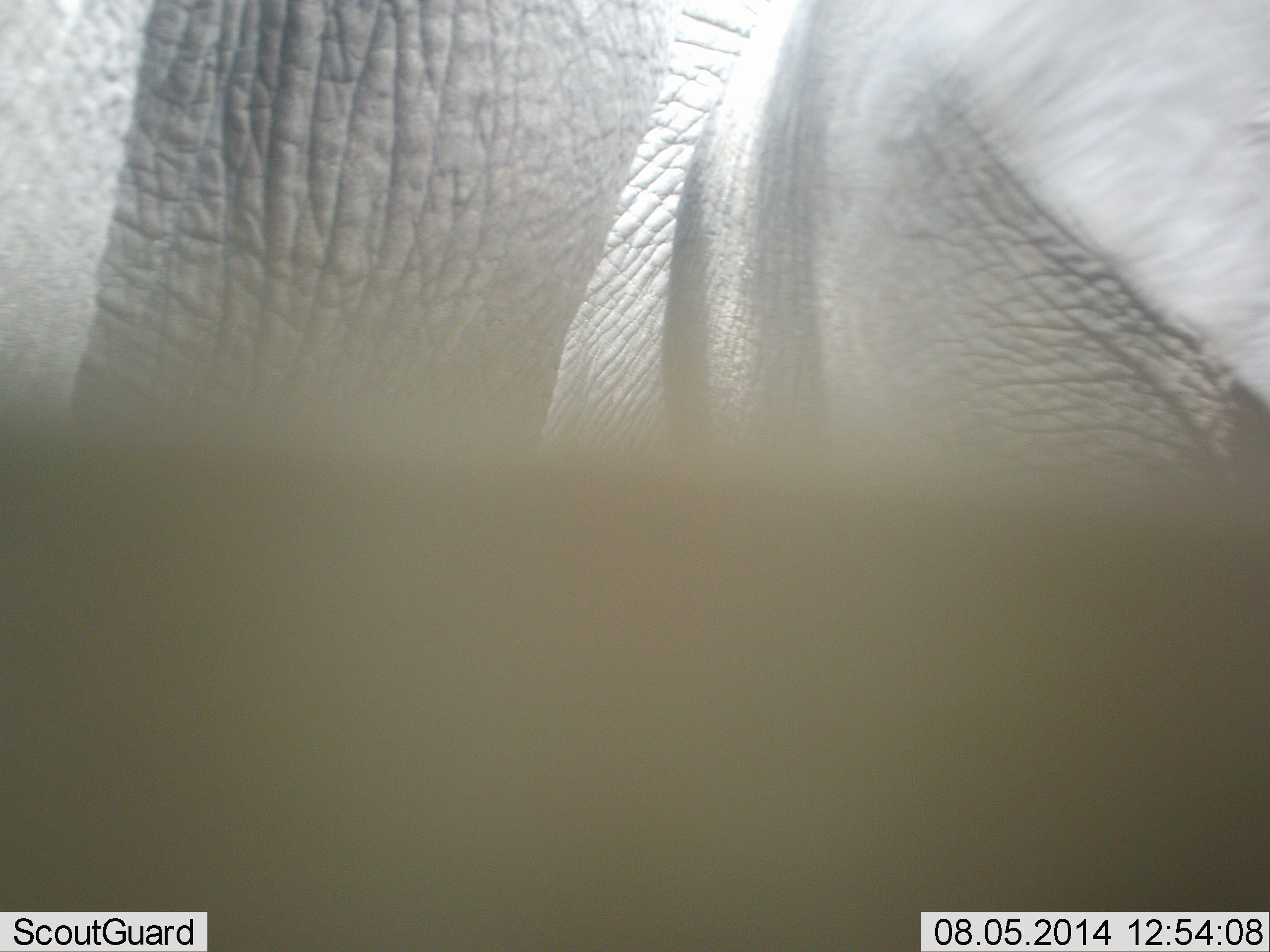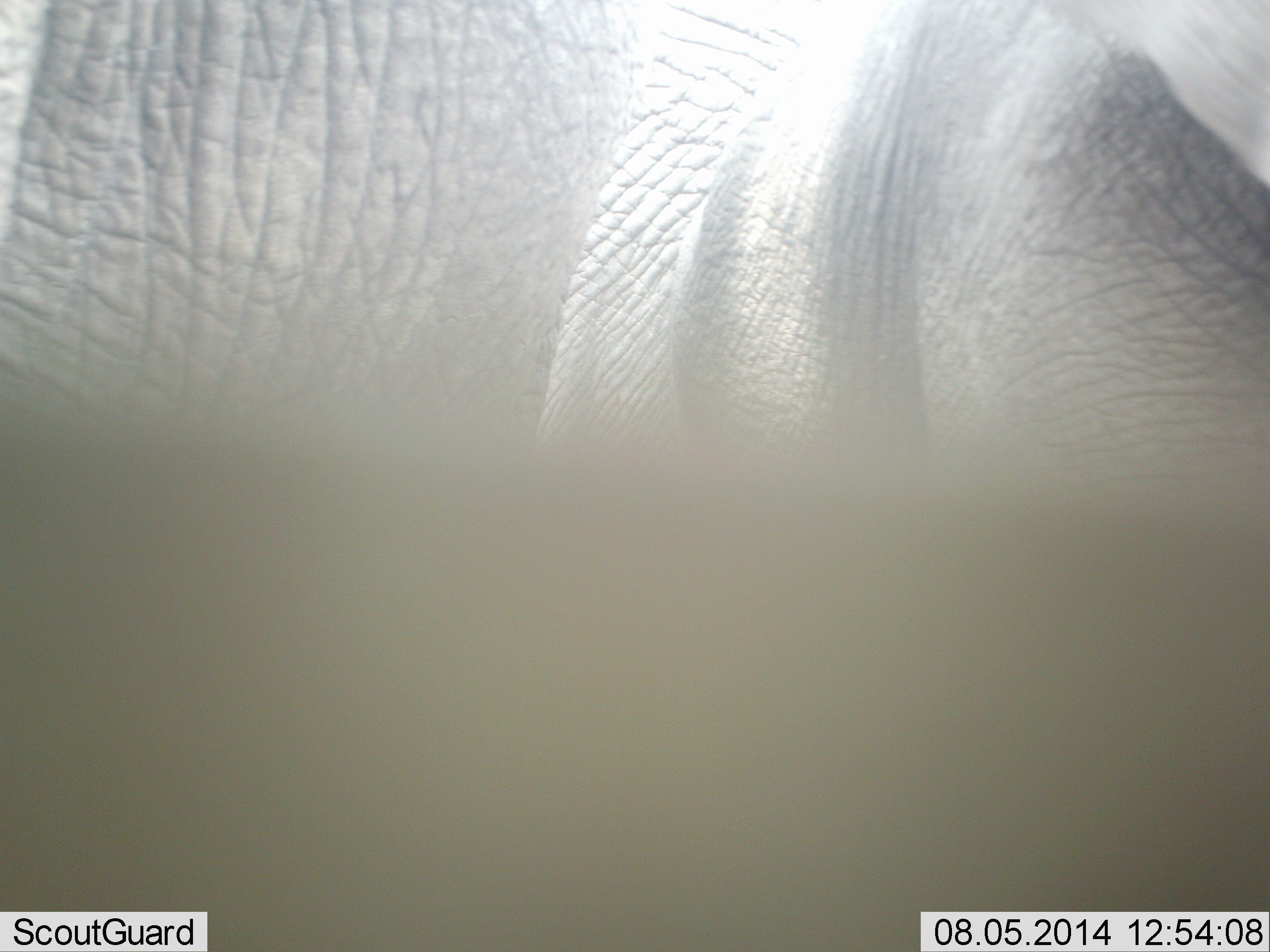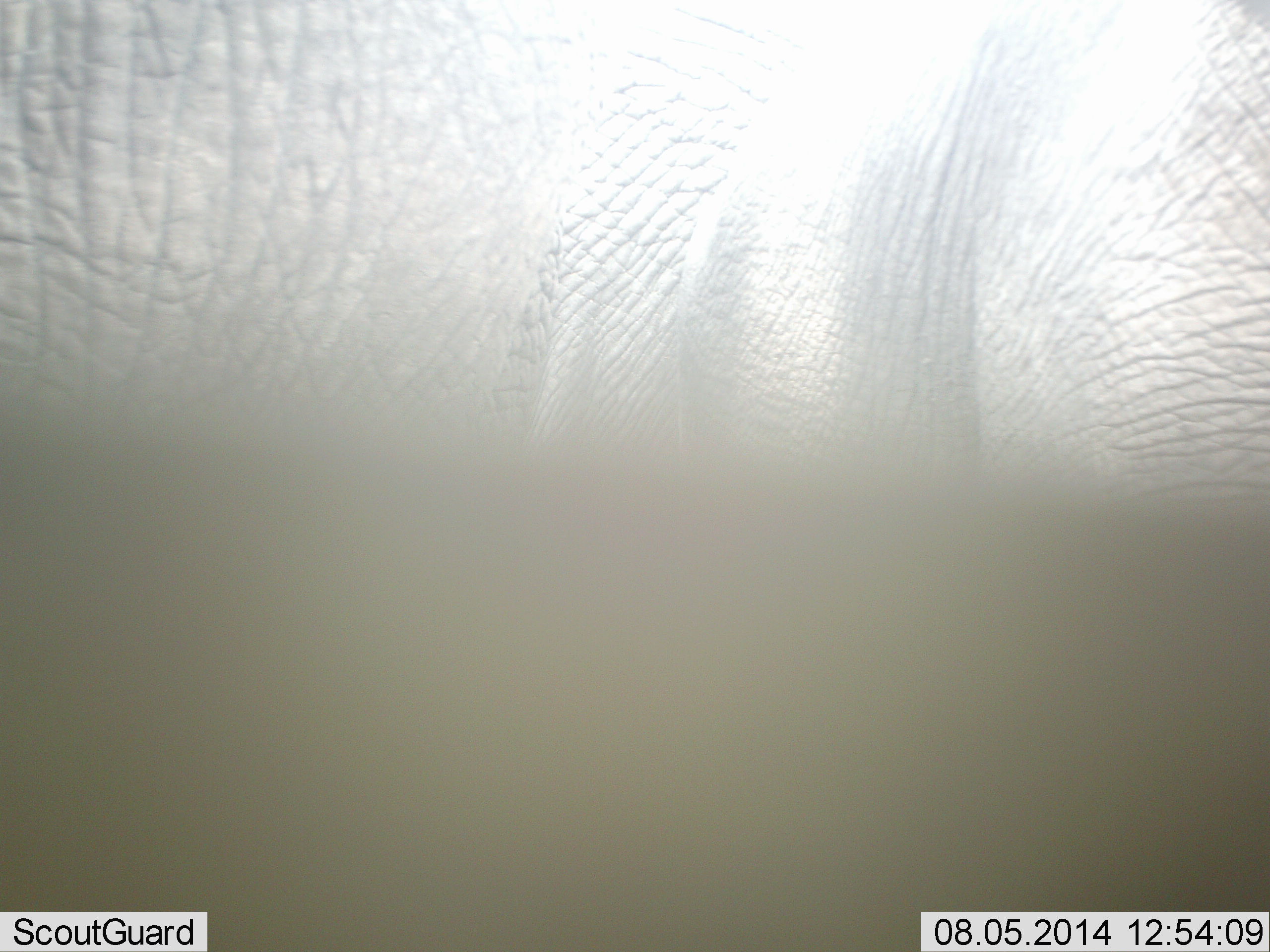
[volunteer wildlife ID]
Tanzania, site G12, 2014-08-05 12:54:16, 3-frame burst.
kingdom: Animalia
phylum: Chordata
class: Mammalia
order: Proboscidea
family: Elephantidae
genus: Loxodonta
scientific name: Loxodonta africana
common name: african bush elephant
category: elephant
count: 1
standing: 80%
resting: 0%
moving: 20%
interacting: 0%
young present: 0%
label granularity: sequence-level